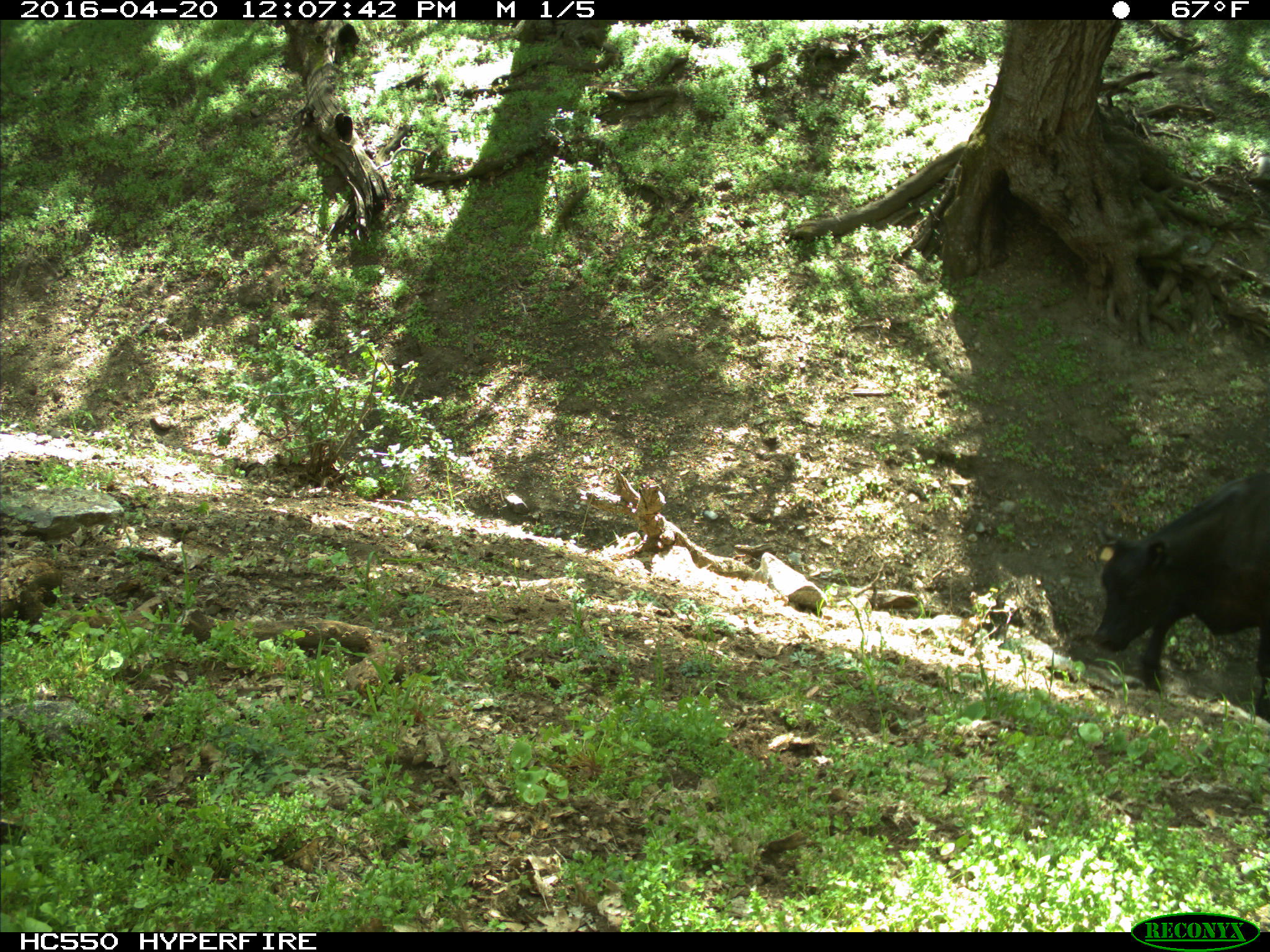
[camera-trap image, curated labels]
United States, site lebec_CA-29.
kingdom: Animalia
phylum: Chordata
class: Mammalia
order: Artiodactyla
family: Bovidae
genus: Bos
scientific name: Bos taurus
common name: domestic cow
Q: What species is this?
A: Bos taurus (domestic cow).